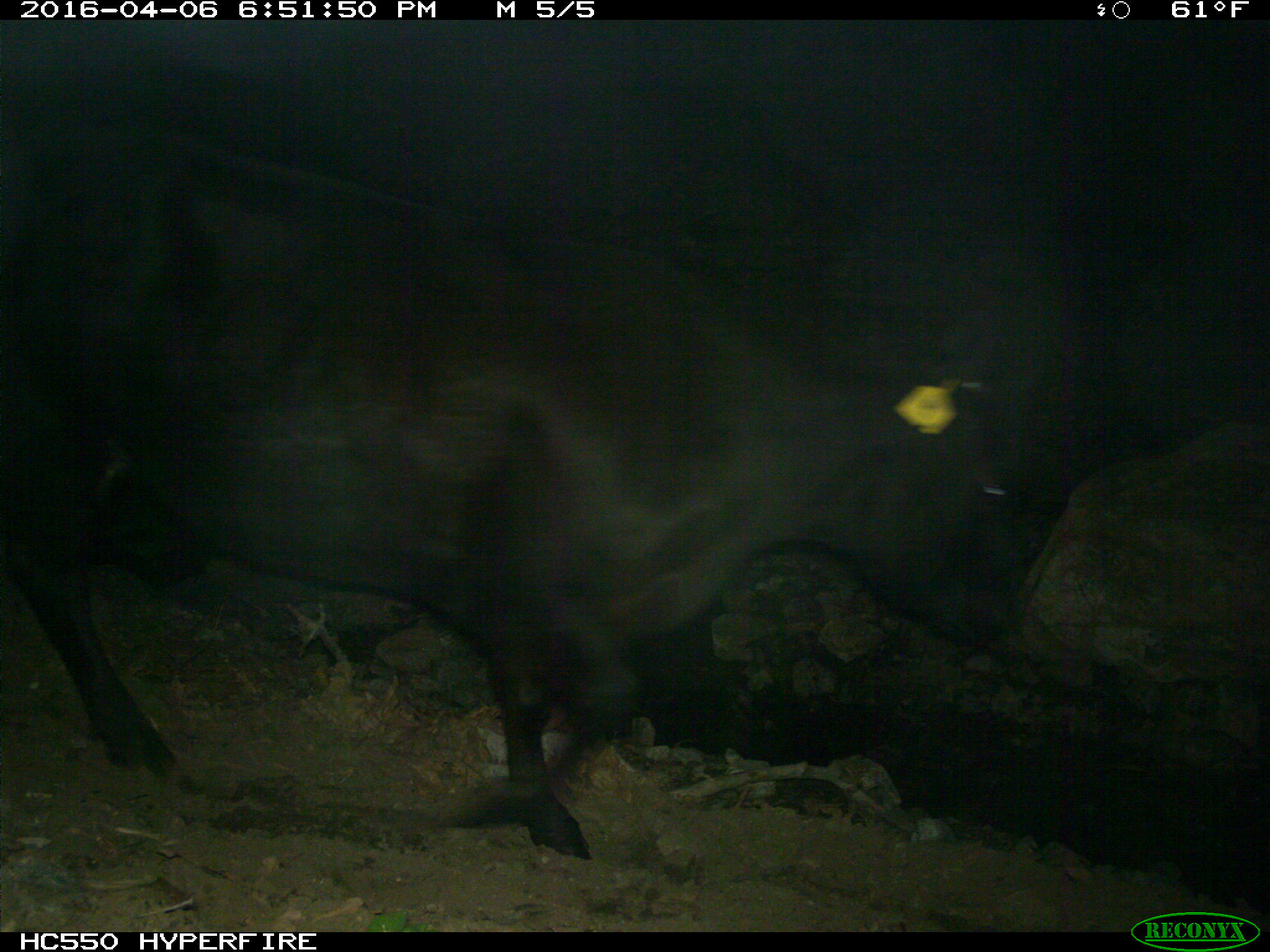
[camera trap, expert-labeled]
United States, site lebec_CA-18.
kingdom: Animalia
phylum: Chordata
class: Mammalia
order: Artiodactyla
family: Bovidae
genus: Bos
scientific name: Bos taurus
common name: domestic cow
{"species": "Bos taurus (domestic cow)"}